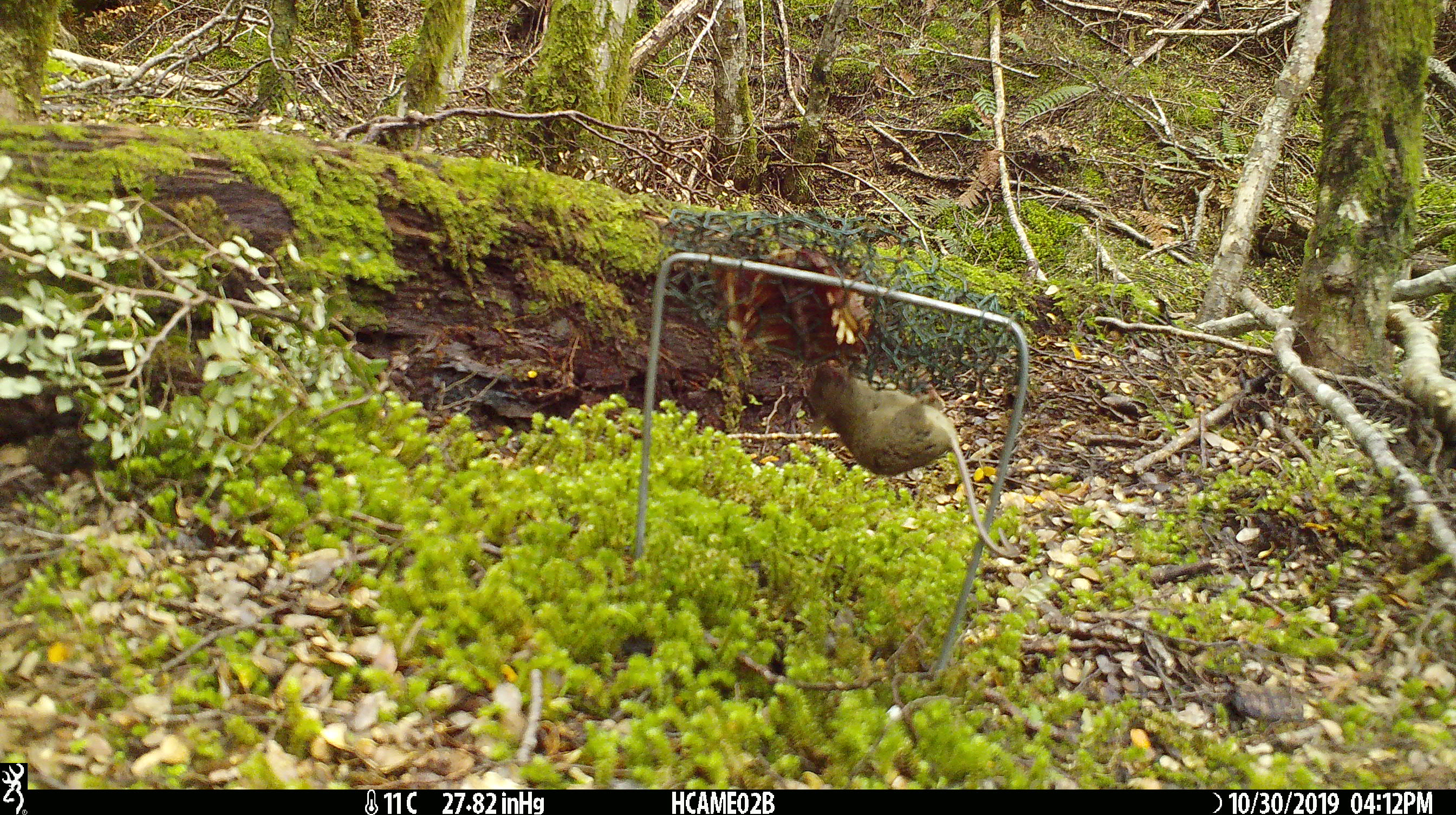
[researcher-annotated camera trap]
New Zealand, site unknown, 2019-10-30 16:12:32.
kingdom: Animalia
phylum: Chordata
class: Mammalia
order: Rodentia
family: Muridae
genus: Mus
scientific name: Mus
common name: mouse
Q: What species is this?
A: Mouse (Mus).